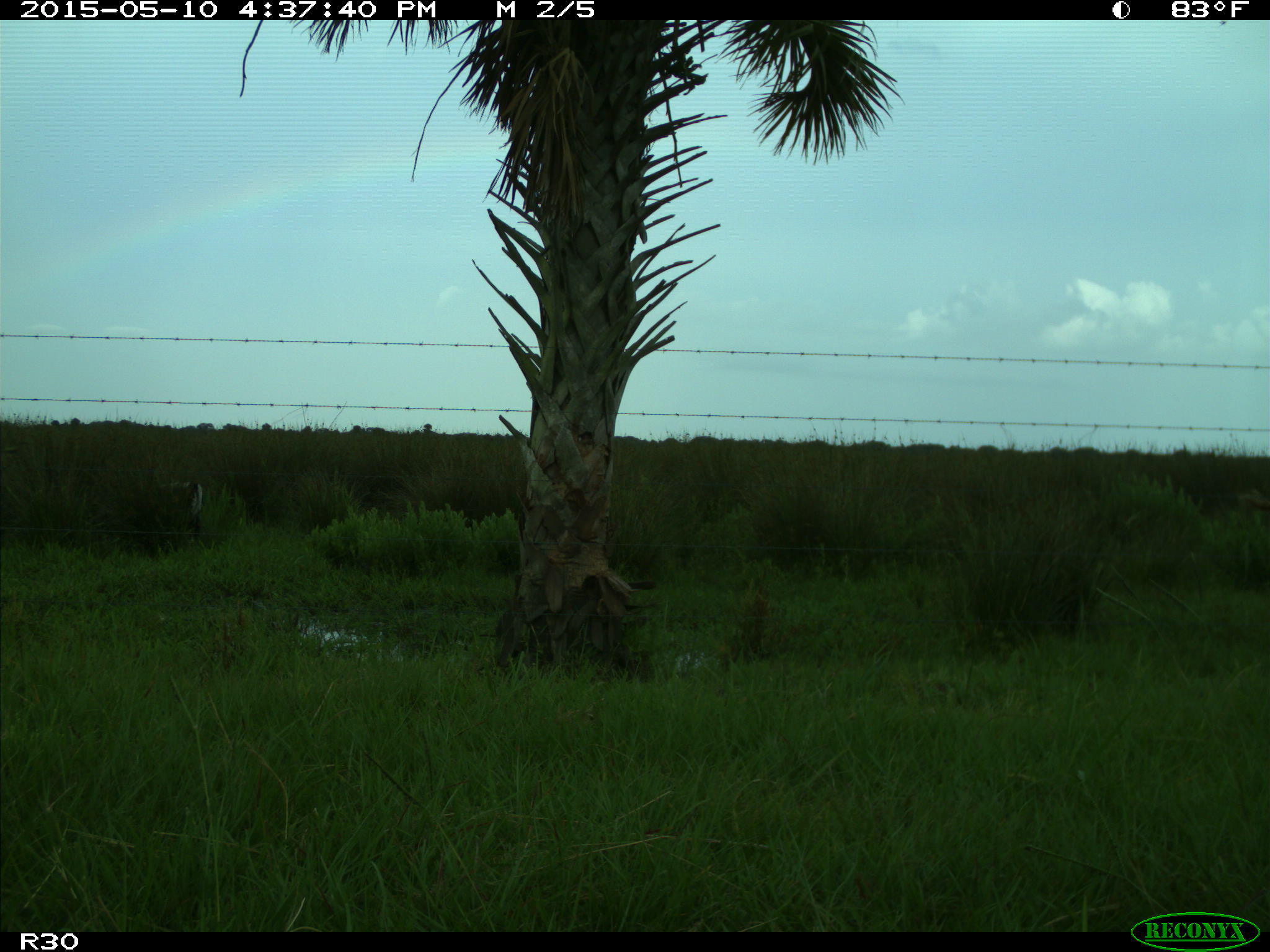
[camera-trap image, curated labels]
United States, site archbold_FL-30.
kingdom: Animalia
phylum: Chordata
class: Mammalia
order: Artiodactyla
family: Bovidae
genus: Bos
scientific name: Bos taurus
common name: domestic cow